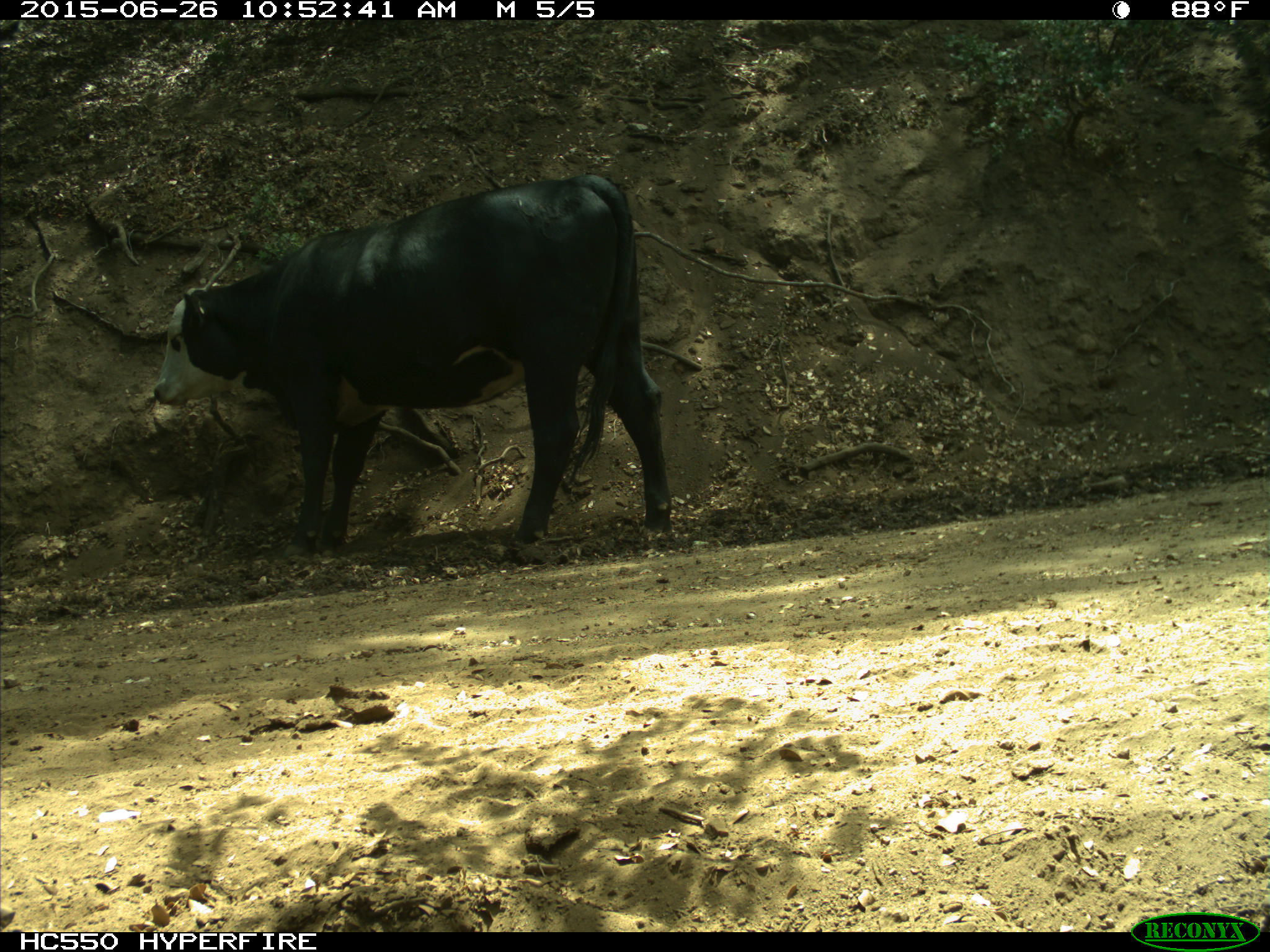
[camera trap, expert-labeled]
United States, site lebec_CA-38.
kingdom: Animalia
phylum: Chordata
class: Mammalia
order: Artiodactyla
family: Bovidae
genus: Bos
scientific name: Bos taurus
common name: domestic cow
Bos taurus (domestic cow).